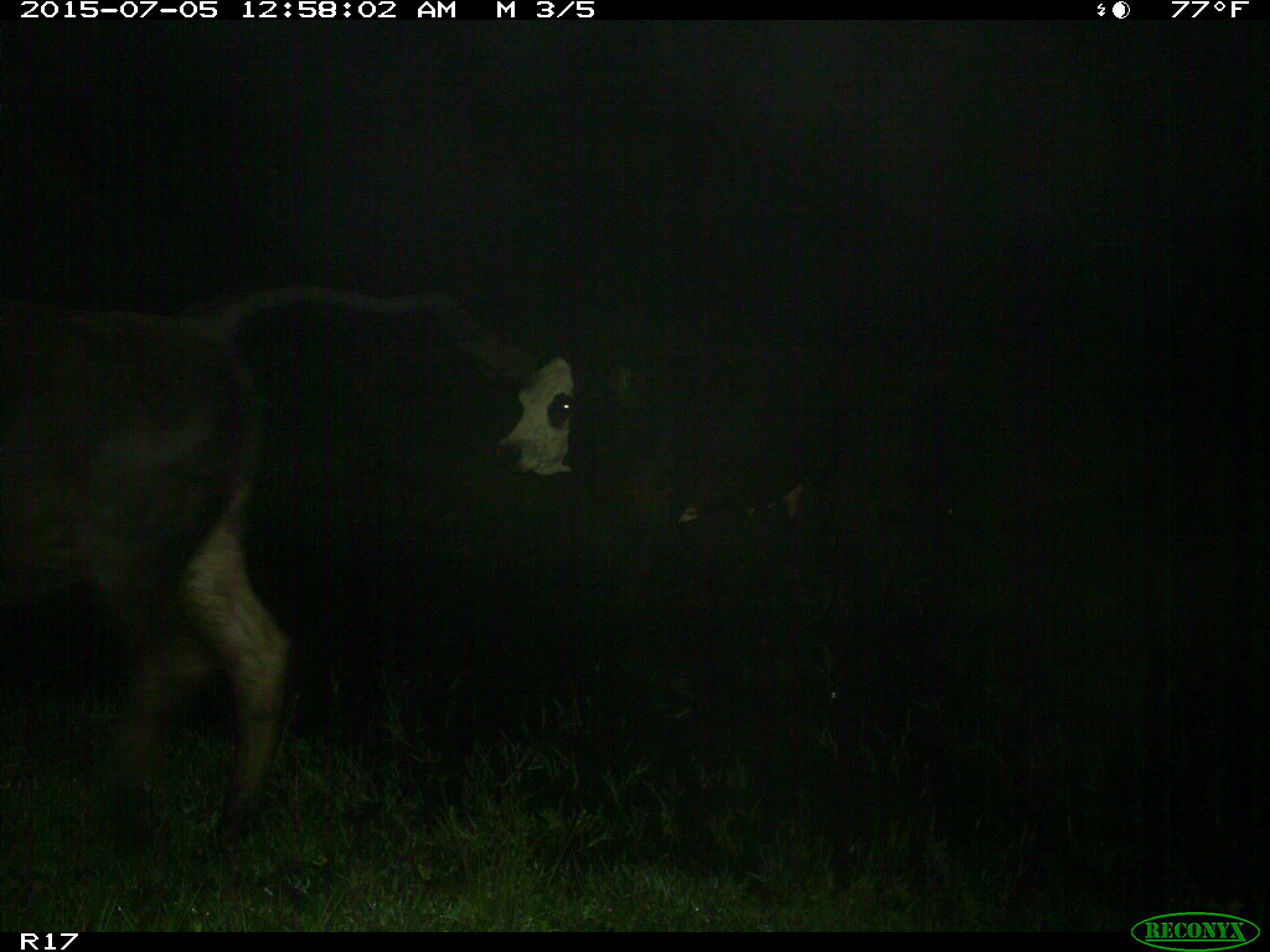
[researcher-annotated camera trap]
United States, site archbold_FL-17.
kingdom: Animalia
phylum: Chordata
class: Mammalia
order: Artiodactyla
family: Bovidae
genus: Bos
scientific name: Bos taurus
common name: domestic cow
Bos taurus (domestic cow).